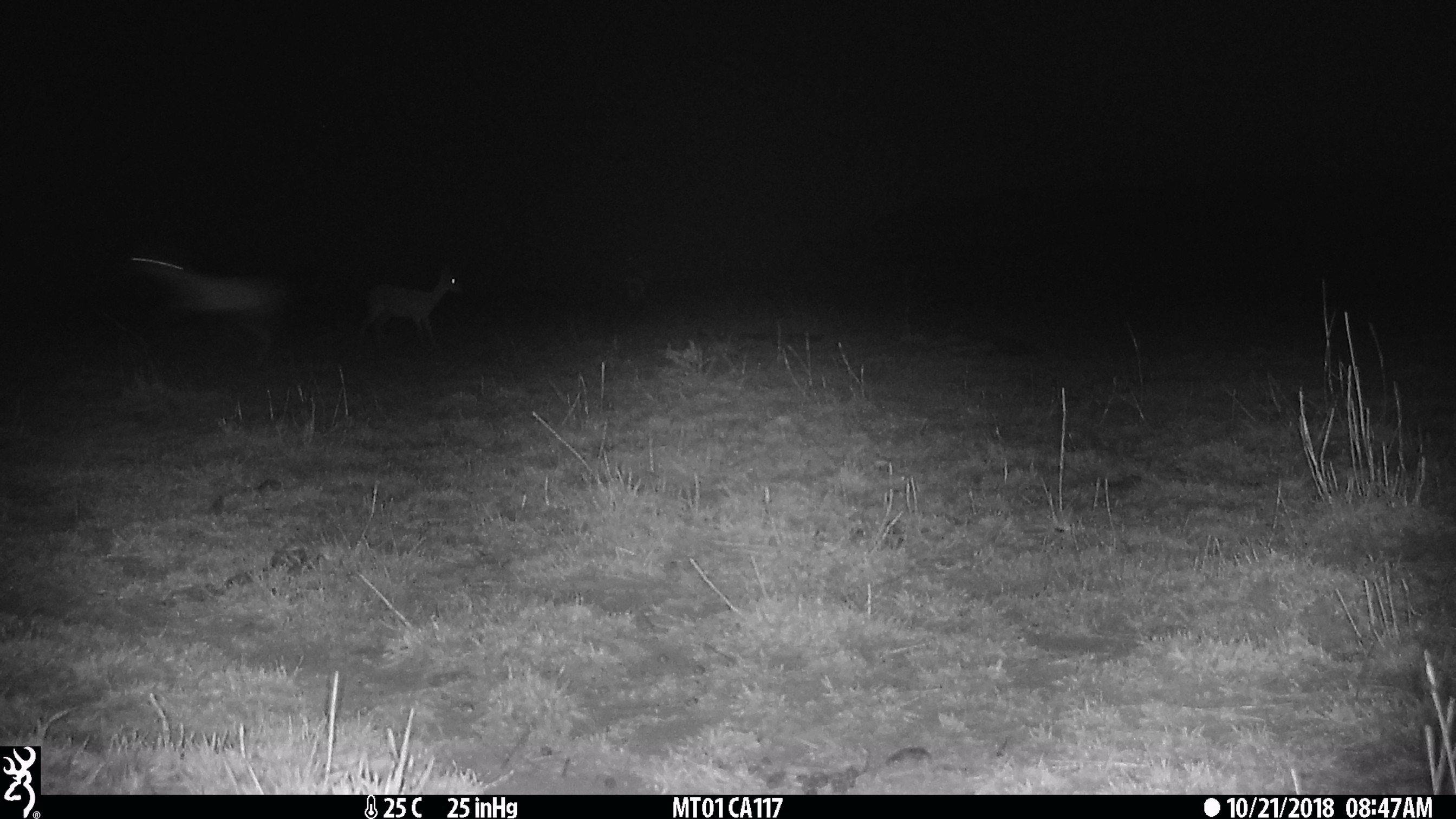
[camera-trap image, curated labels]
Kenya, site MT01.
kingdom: Animalia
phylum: Chordata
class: Mammalia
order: Artiodactyla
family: Bovidae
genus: Ourebia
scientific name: Ourebia ourebi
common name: oribi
Oribi (Ourebia ourebi).